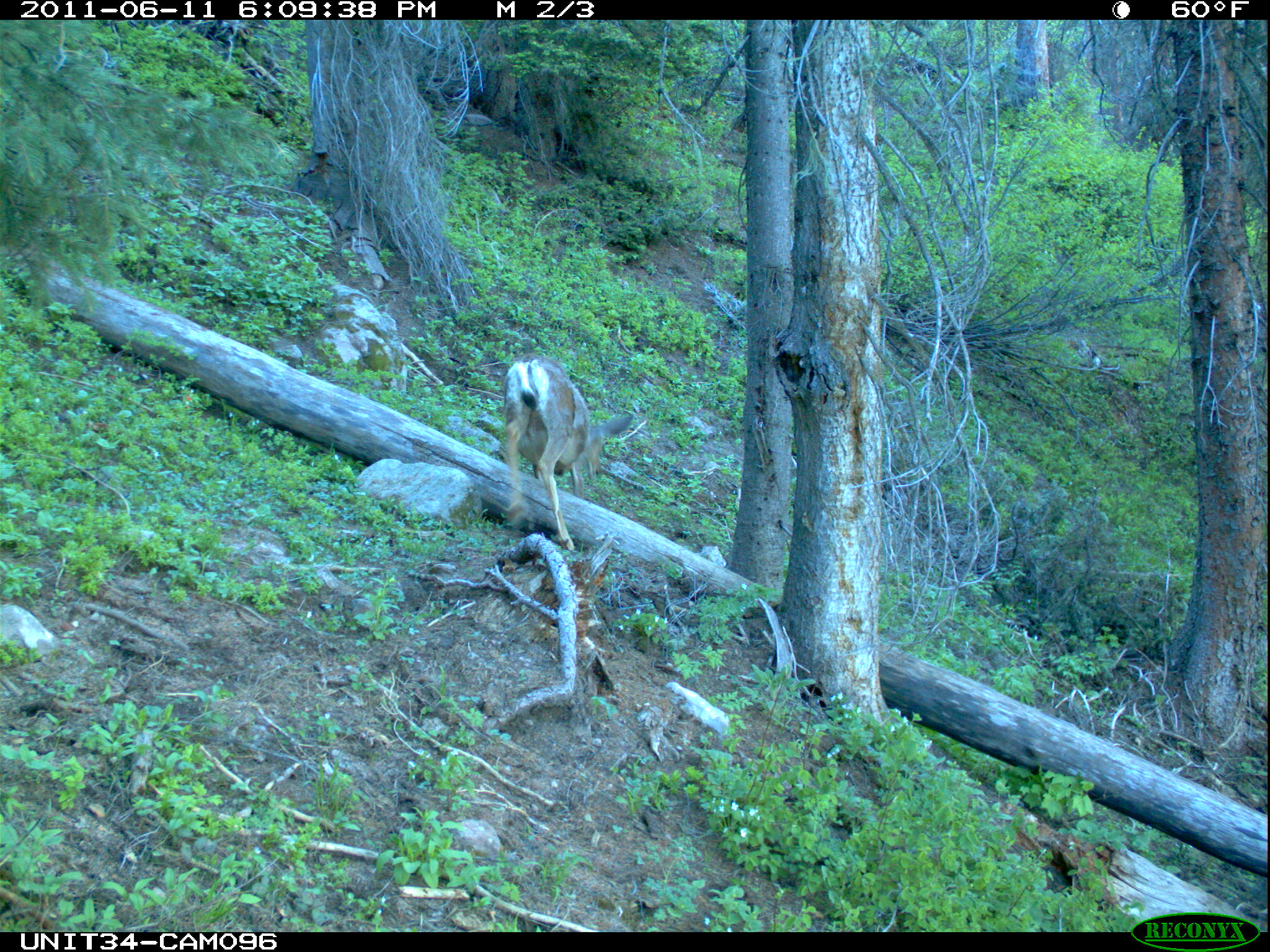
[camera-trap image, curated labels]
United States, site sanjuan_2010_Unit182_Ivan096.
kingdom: Animalia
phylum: Chordata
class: Mammalia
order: Artiodactyla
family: Cervidae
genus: Odocoileus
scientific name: Odocoileus hemionus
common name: mule deer